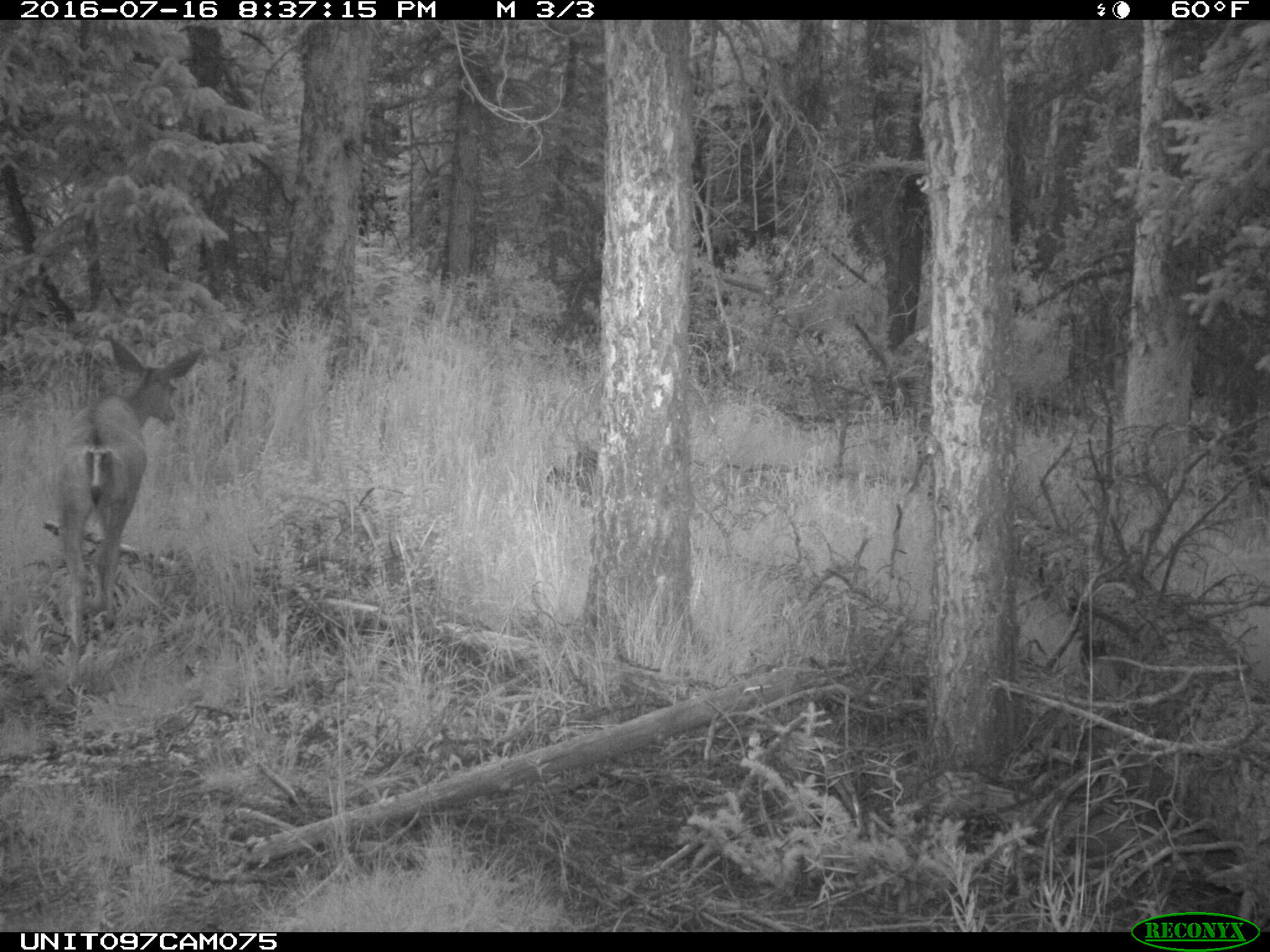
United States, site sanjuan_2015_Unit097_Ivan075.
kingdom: Animalia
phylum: Chordata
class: Mammalia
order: Artiodactyla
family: Cervidae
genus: Odocoileus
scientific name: Odocoileus hemionus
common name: mule deer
Odocoileus hemionus (mule deer).